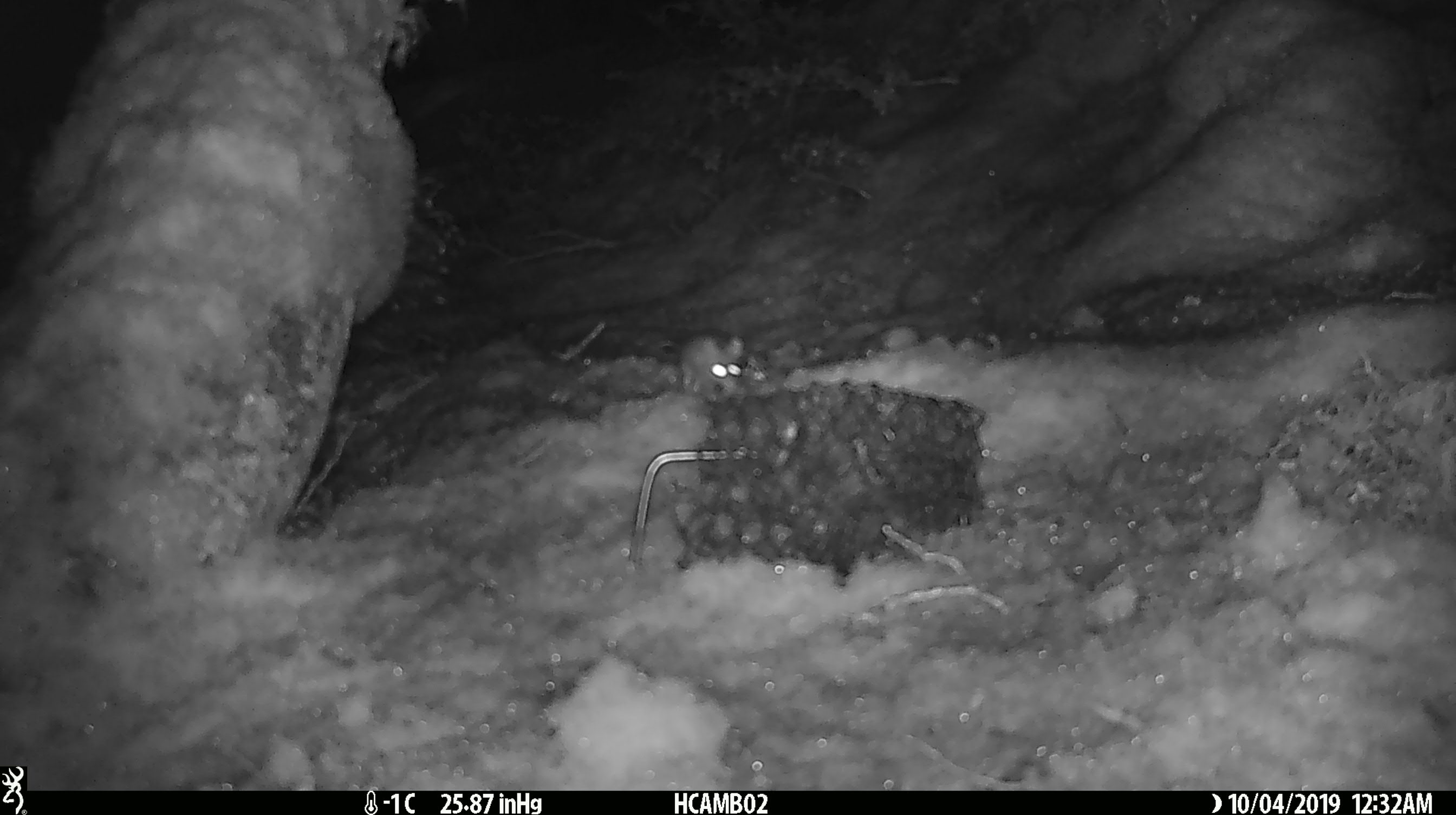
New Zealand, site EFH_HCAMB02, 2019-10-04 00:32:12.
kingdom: Animalia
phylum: Chordata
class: Mammalia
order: Rodentia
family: Muridae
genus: Mus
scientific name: Mus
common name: mouse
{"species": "mouse (Mus)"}